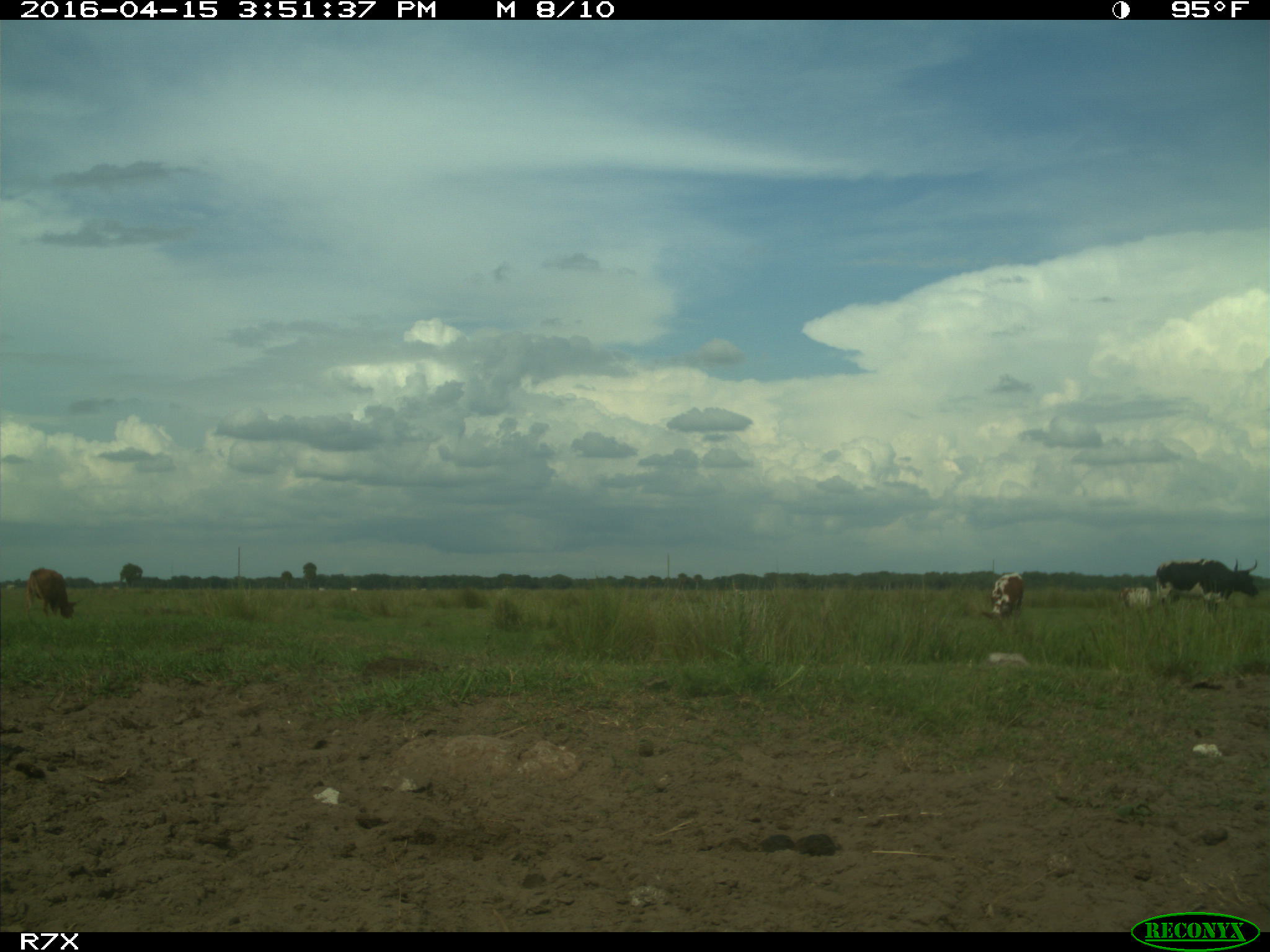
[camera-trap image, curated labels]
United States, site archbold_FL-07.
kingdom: Animalia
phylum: Chordata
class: Mammalia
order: Artiodactyla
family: Bovidae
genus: Bos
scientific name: Bos taurus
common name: domestic cow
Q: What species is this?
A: Bos taurus (domestic cow).